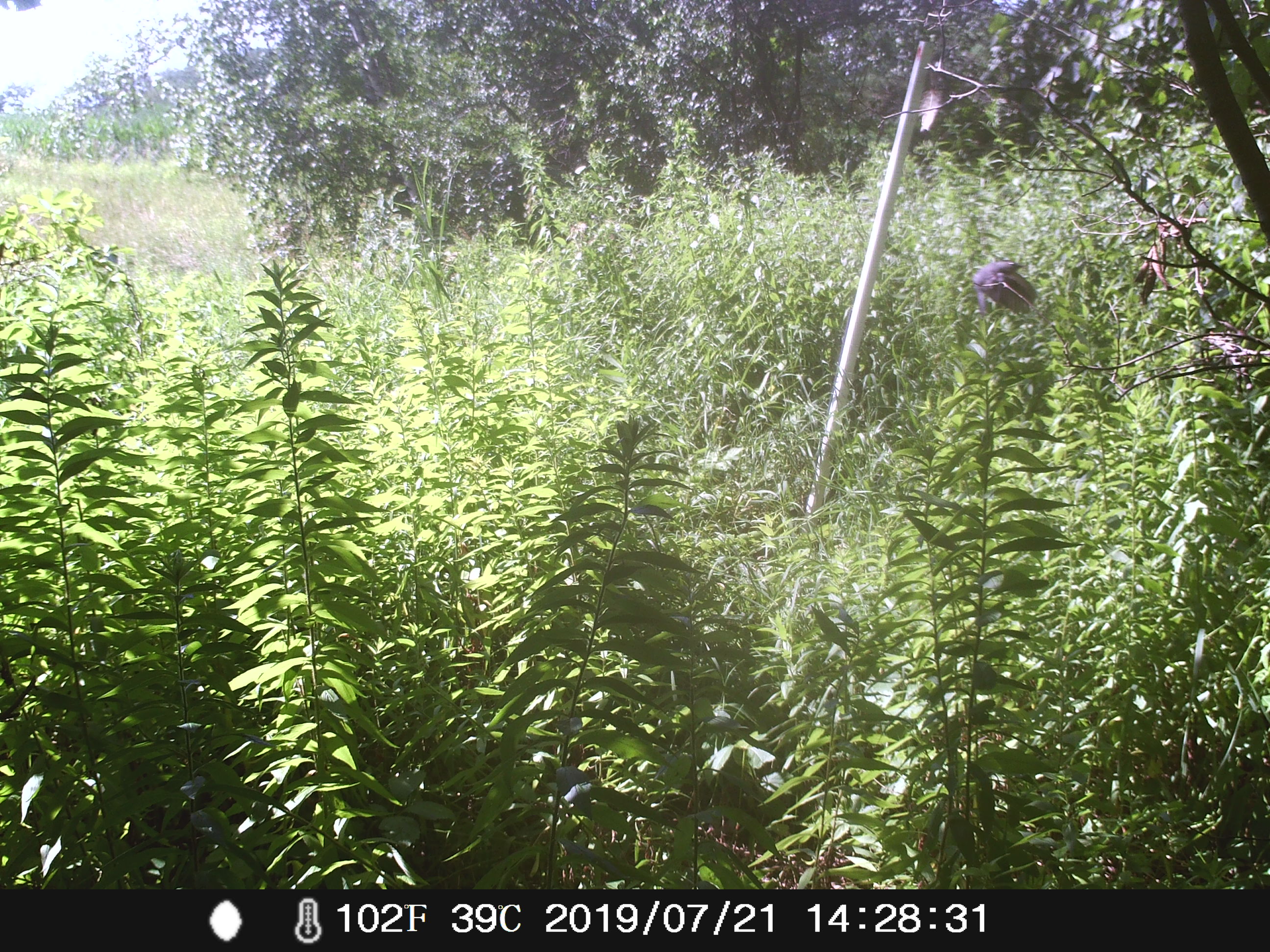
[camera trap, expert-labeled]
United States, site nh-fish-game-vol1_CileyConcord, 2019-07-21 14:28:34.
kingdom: Animalia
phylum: Chordata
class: Aves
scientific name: Aves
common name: bird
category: bird sp.